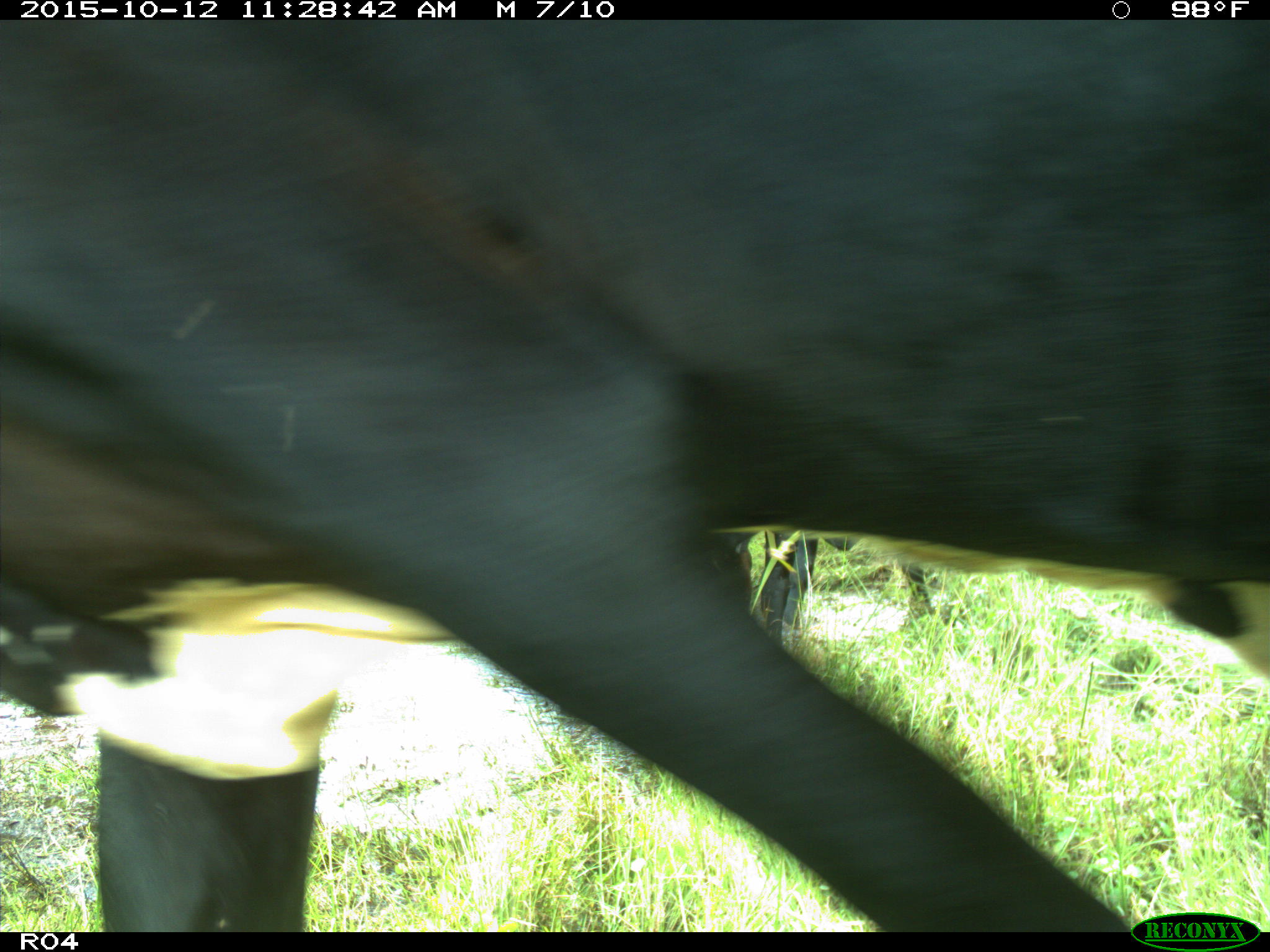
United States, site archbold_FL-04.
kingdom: Animalia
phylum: Chordata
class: Mammalia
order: Artiodactyla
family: Bovidae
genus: Bos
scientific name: Bos taurus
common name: domestic cow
Bos taurus (domestic cow).